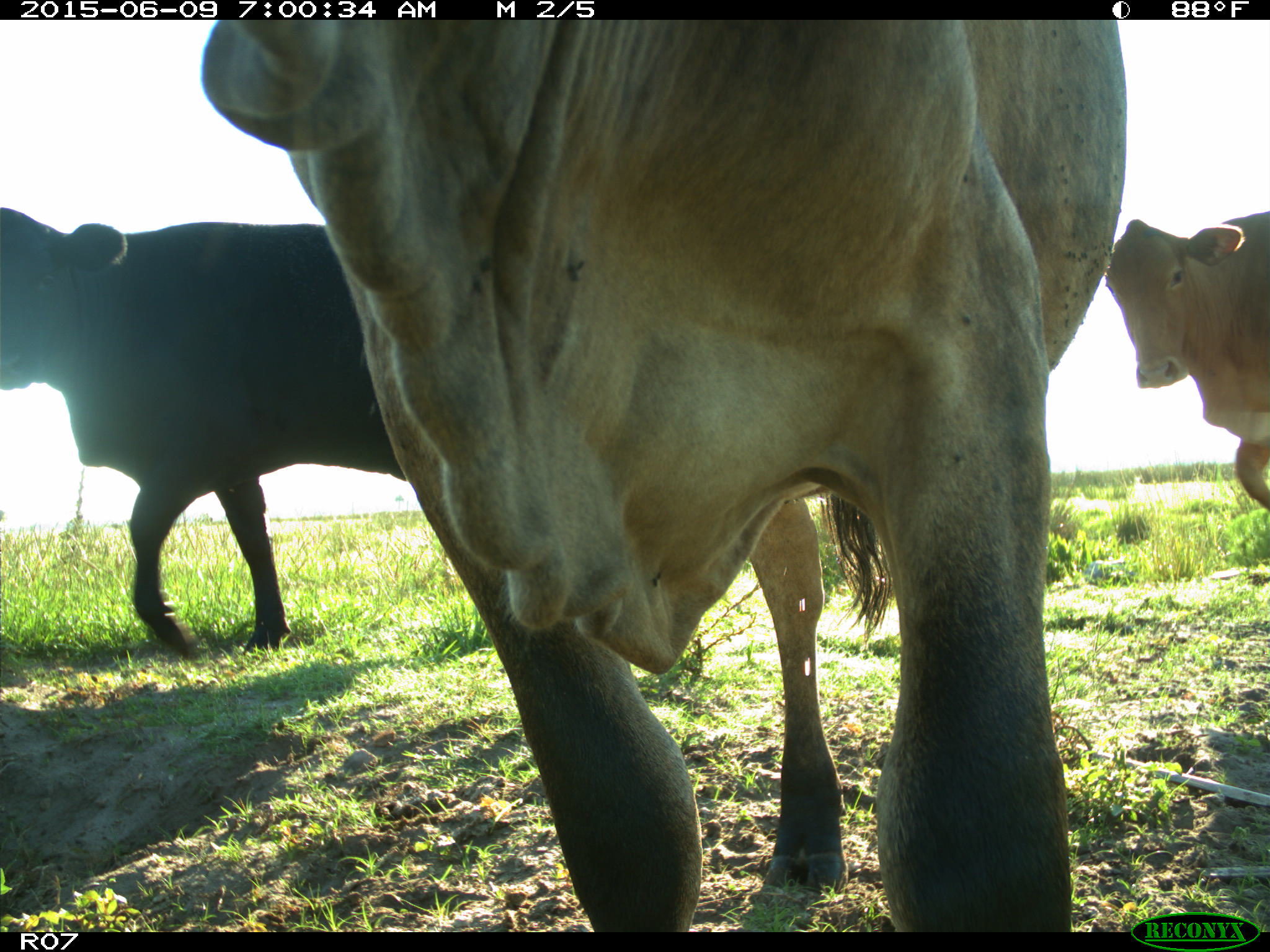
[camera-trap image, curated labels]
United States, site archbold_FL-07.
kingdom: Animalia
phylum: Chordata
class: Mammalia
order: Artiodactyla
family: Bovidae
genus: Bos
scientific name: Bos taurus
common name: domestic cow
Bos taurus (domestic cow).